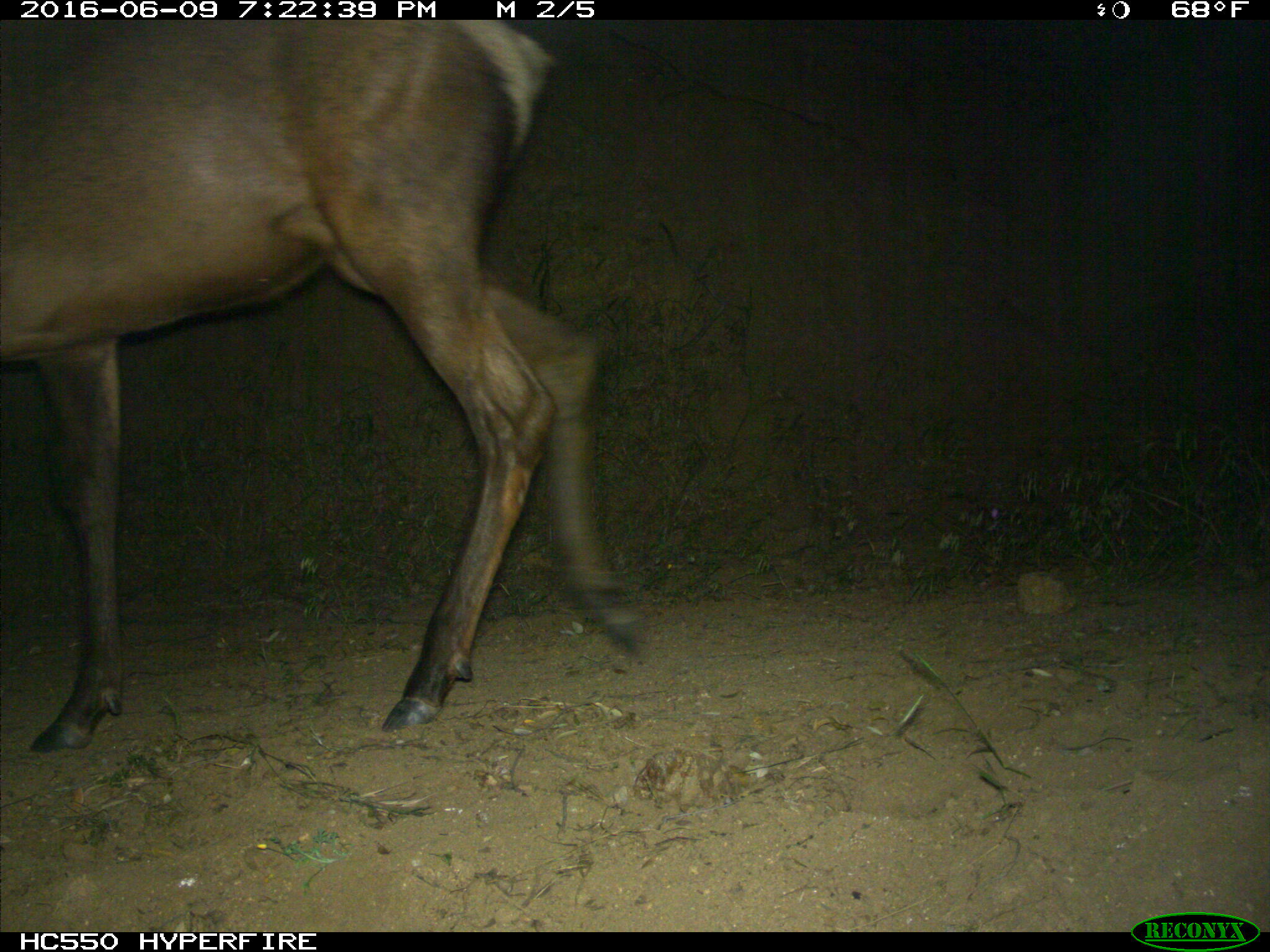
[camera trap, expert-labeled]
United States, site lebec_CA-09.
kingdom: Animalia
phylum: Chordata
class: Mammalia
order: Artiodactyla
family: Cervidae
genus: Cervus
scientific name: Cervus canadensis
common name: elk